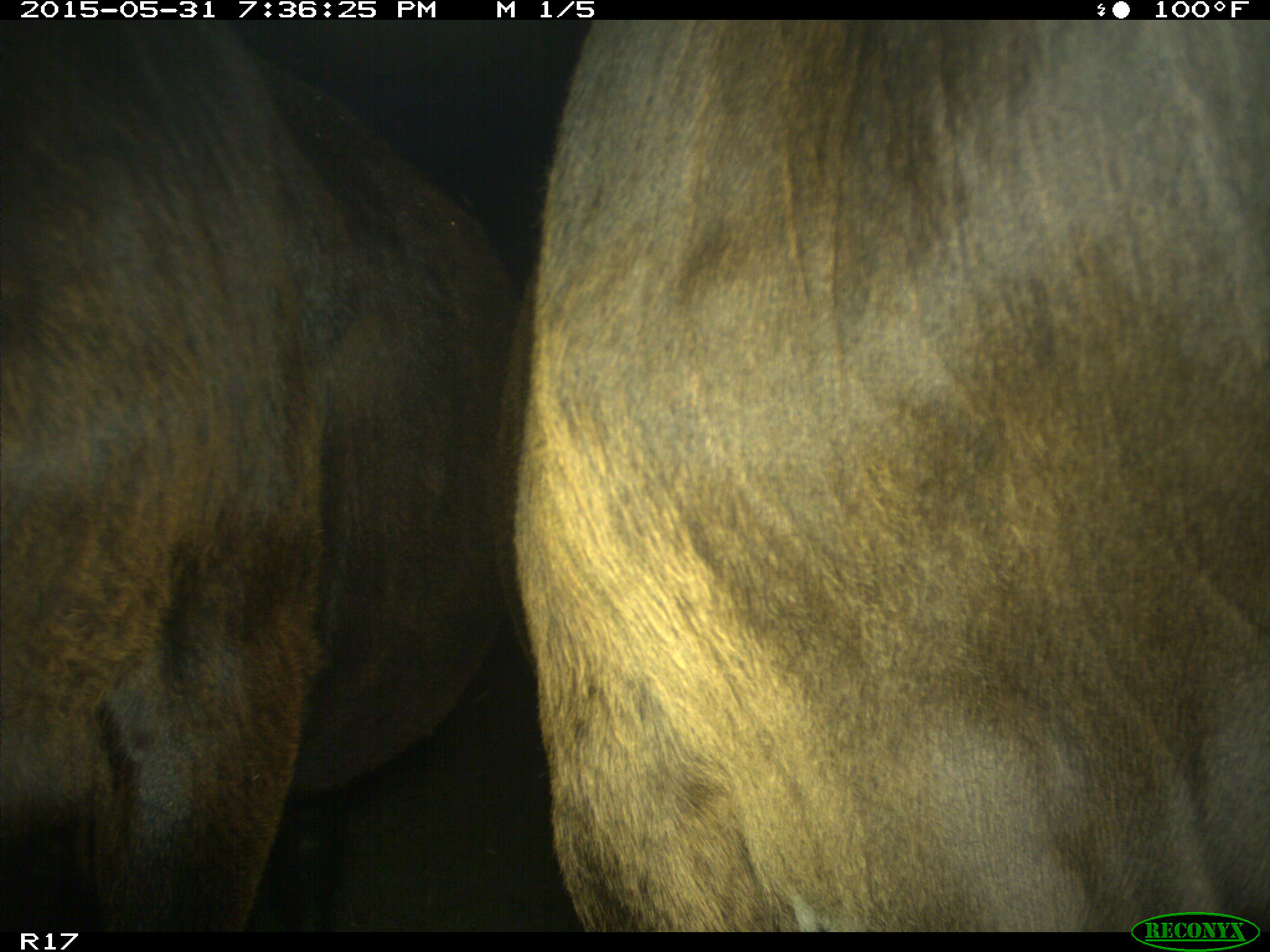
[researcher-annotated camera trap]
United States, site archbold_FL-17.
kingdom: Animalia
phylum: Chordata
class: Mammalia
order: Artiodactyla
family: Bovidae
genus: Bos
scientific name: Bos taurus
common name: domestic cow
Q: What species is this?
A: Bos taurus (domestic cow).